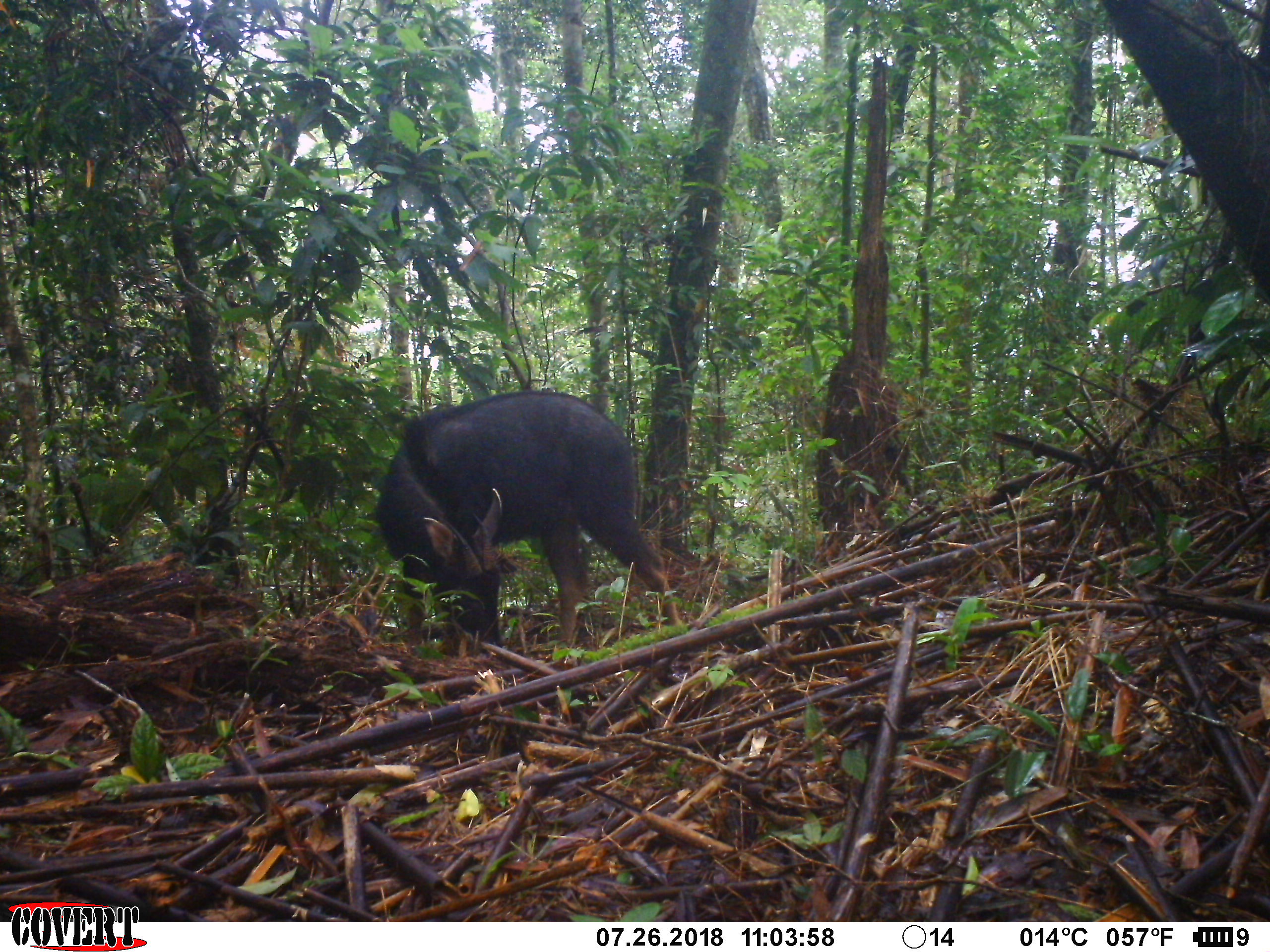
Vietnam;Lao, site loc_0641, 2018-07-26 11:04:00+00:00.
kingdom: Animalia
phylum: Chordata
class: Mammalia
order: Artiodactyla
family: Bovidae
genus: Capricornis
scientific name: Capricornis sumatraensis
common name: chinese serow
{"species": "chinese serow (Capricornis sumatraensis)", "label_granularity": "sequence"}